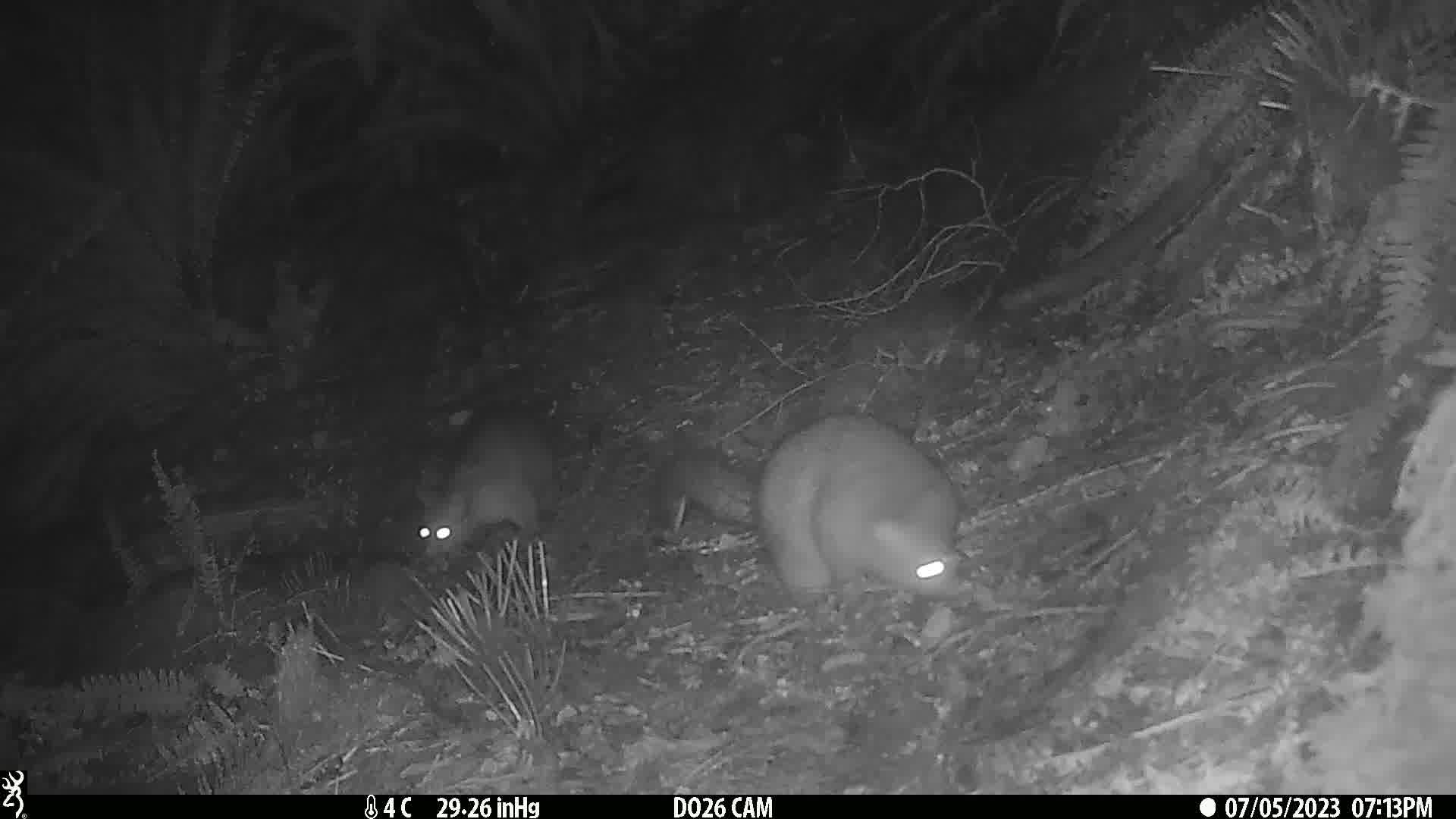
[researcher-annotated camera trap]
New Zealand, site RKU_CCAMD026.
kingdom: Animalia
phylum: Chordata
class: Mammalia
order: Diprotodontia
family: Phalangeridae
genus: Trichosurus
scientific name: Trichosurus vulpecula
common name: common brushtail possum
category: possum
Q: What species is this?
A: Possum (common brushtail possum) (Trichosurus vulpecula).